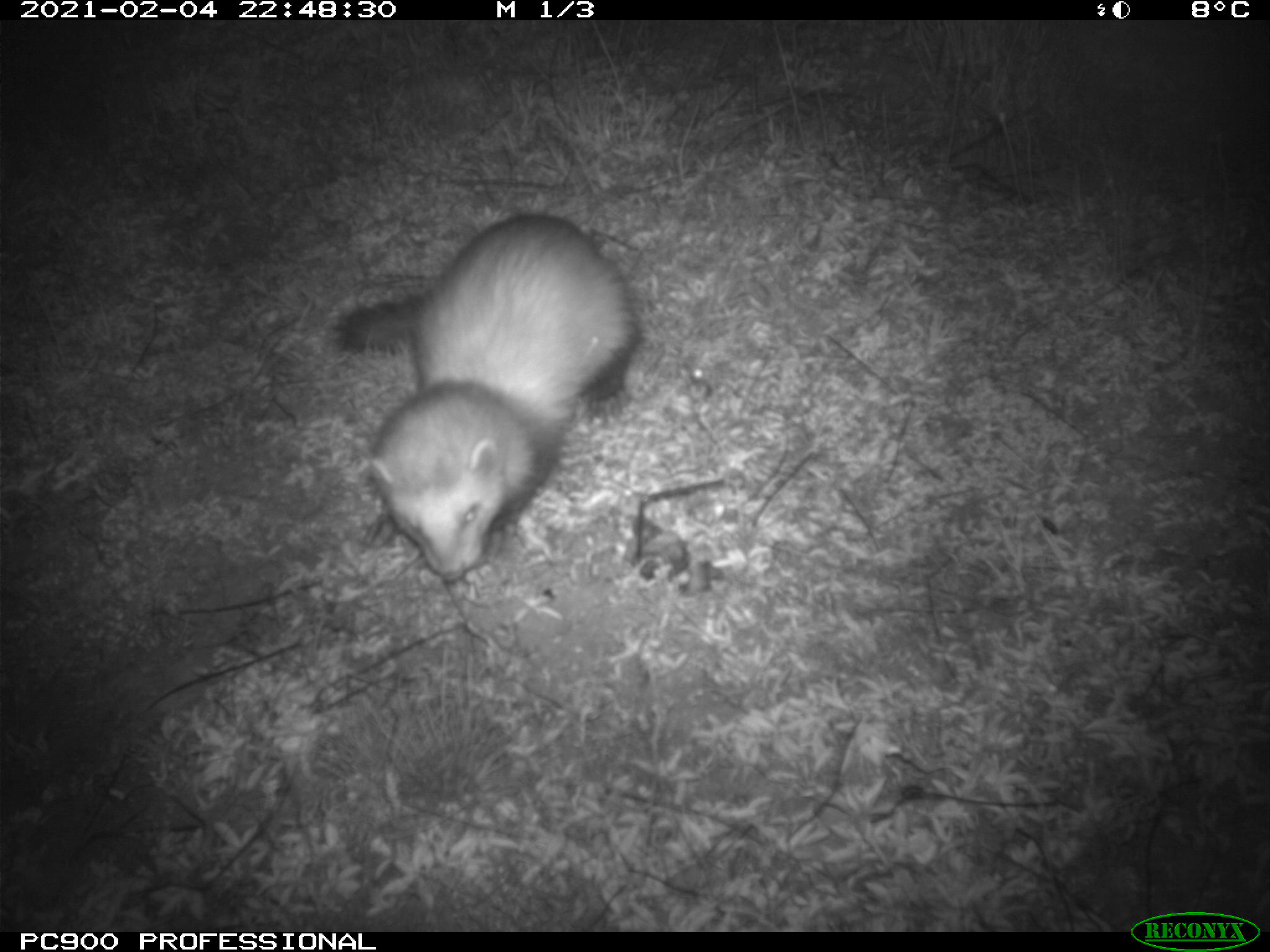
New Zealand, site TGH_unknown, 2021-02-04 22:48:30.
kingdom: Animalia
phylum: Chordata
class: Mammalia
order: Carnivora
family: Mustelidae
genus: Mustela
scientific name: Mustela furo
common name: ferret